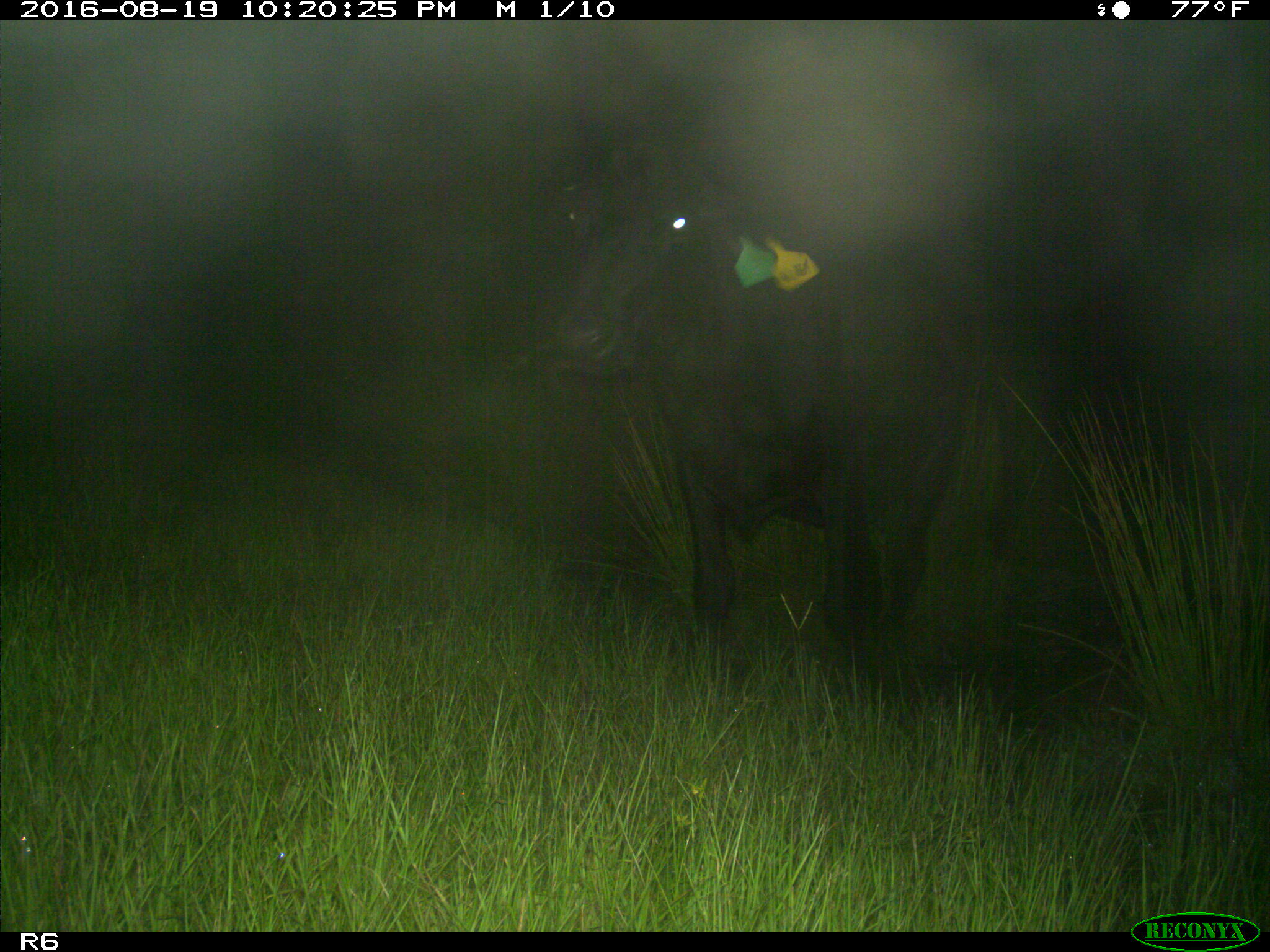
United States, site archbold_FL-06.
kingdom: Animalia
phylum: Chordata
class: Mammalia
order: Artiodactyla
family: Bovidae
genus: Bos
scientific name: Bos taurus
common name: domestic cow